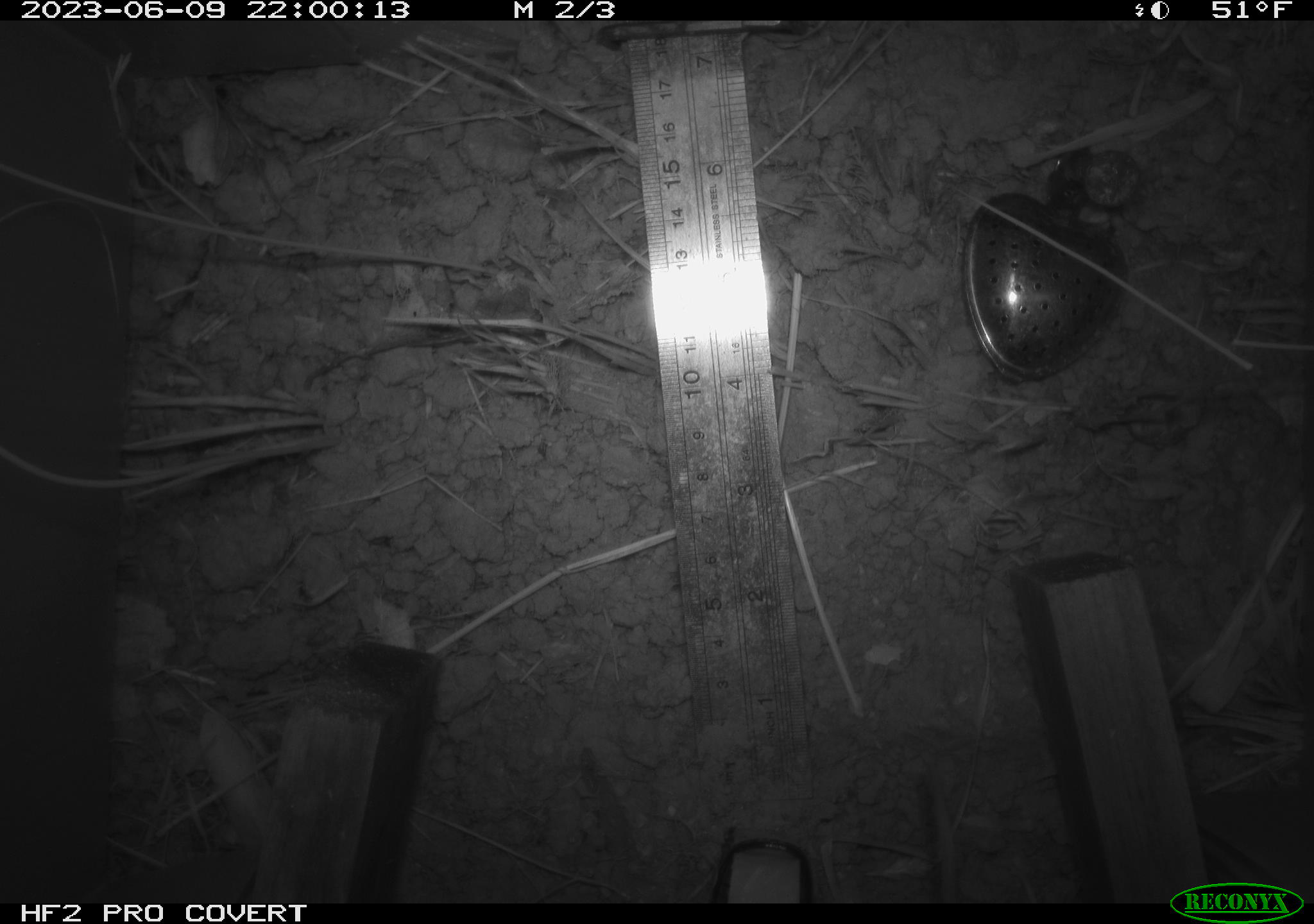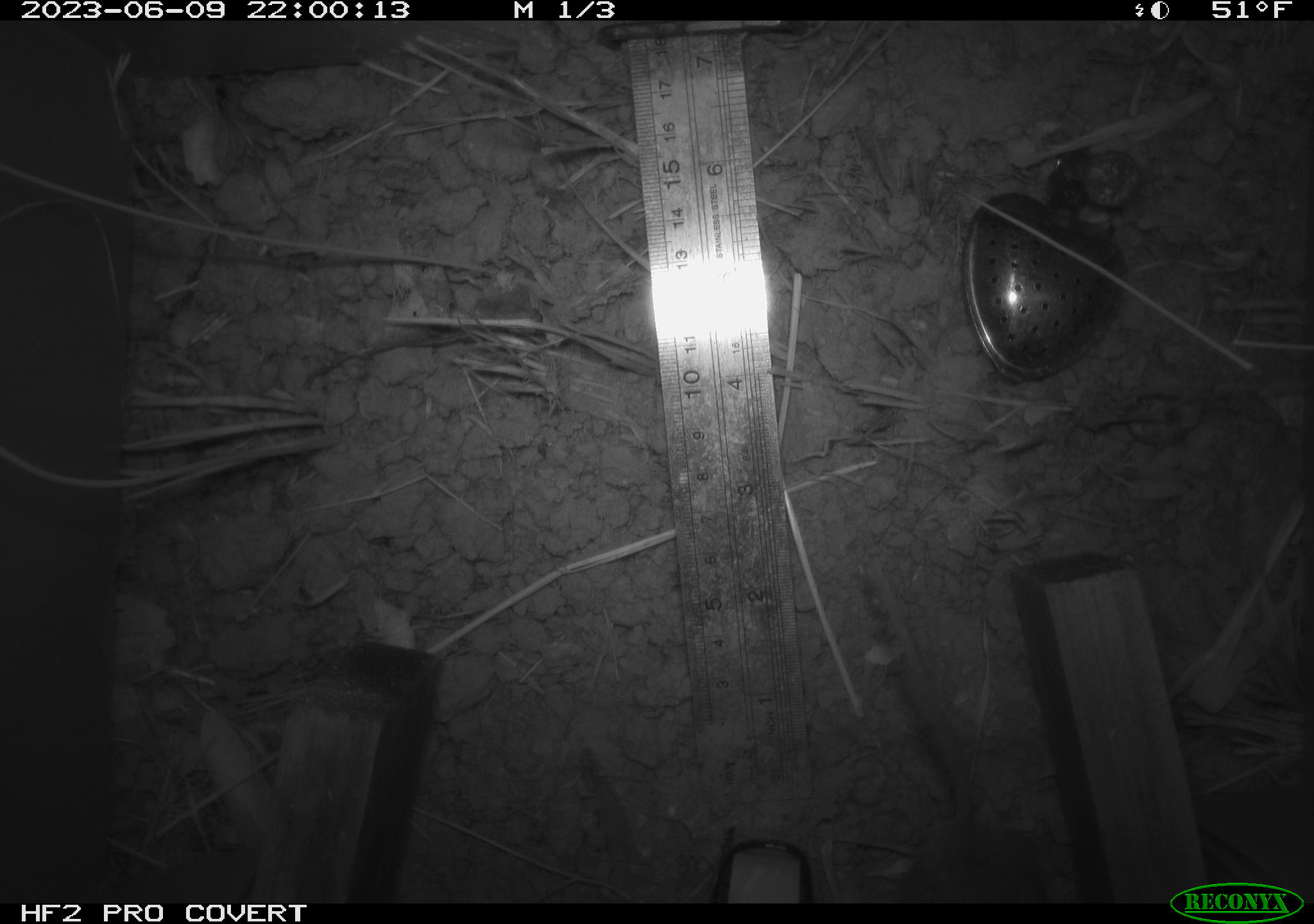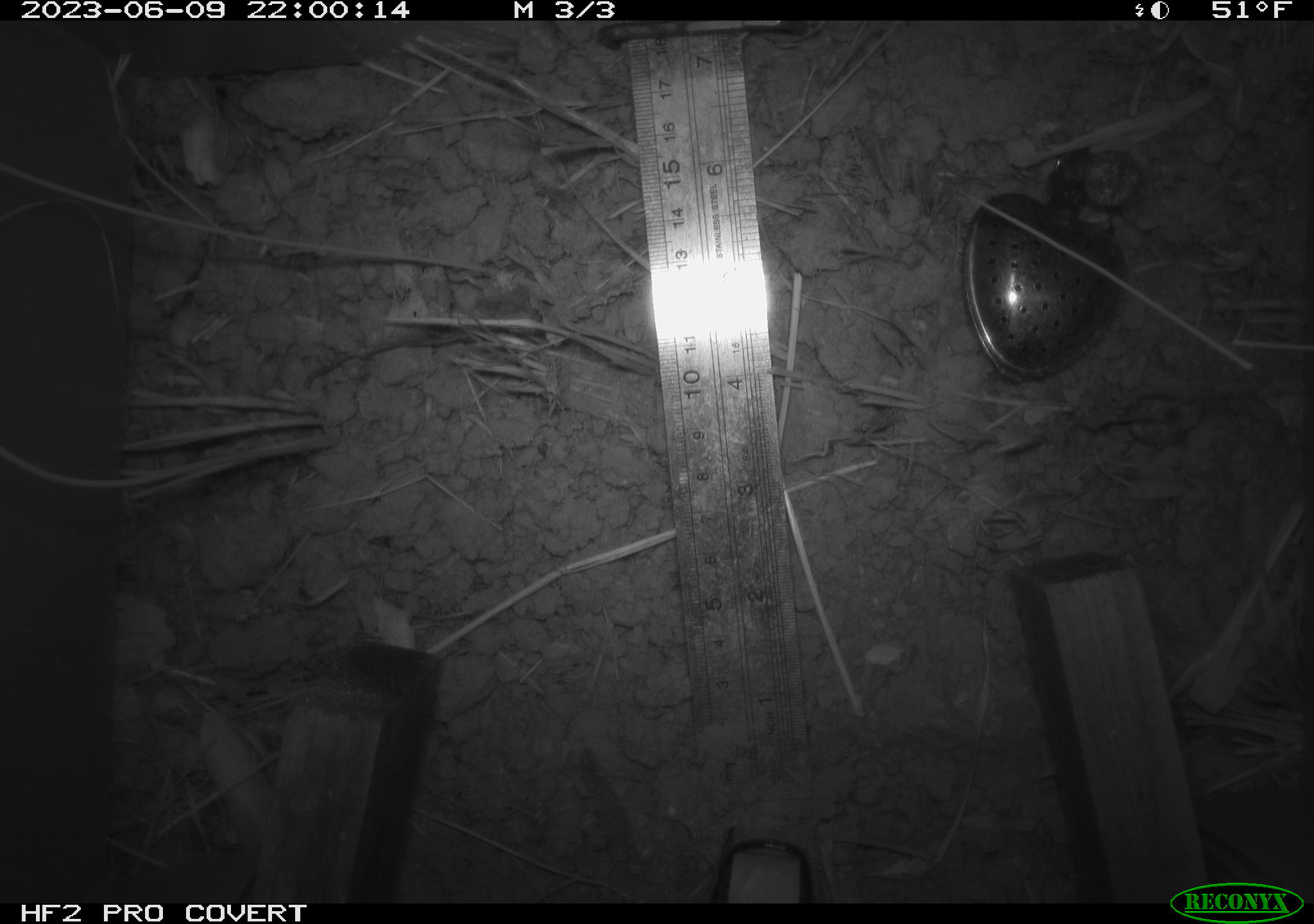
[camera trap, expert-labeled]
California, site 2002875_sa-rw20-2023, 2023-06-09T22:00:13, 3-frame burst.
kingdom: Animalia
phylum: Chordata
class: Mammalia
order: Rodentia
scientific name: Rodentia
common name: rodent